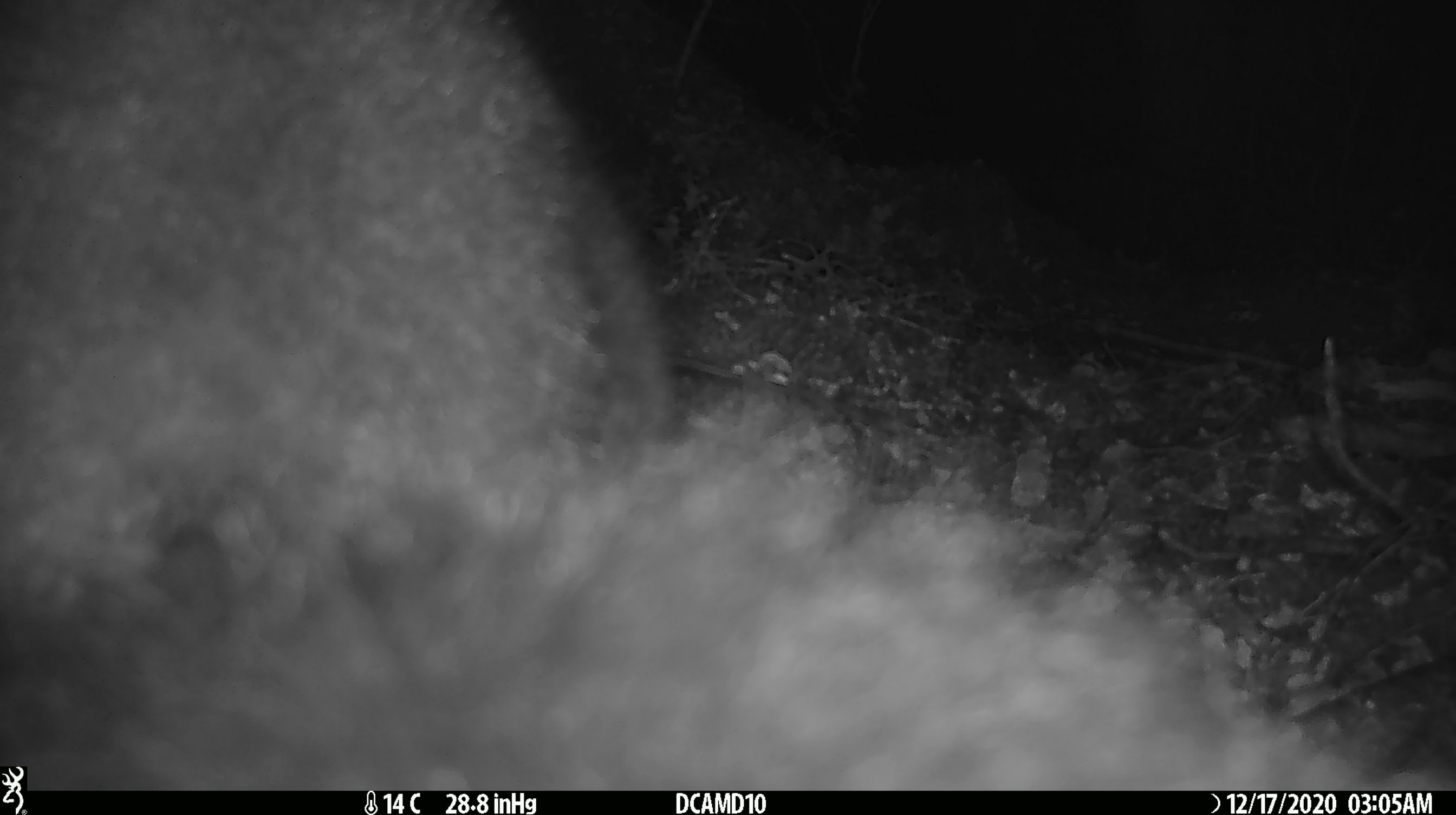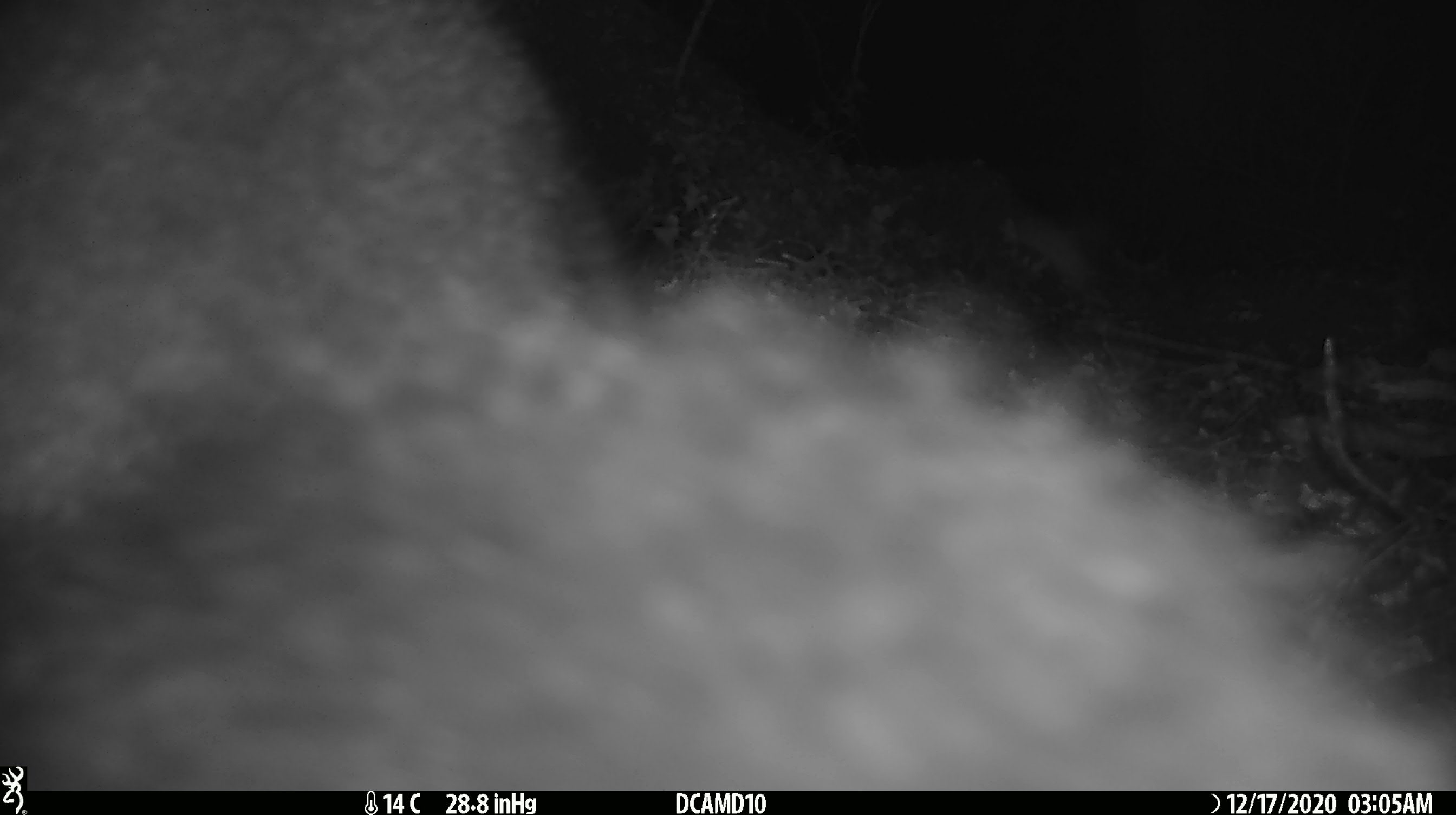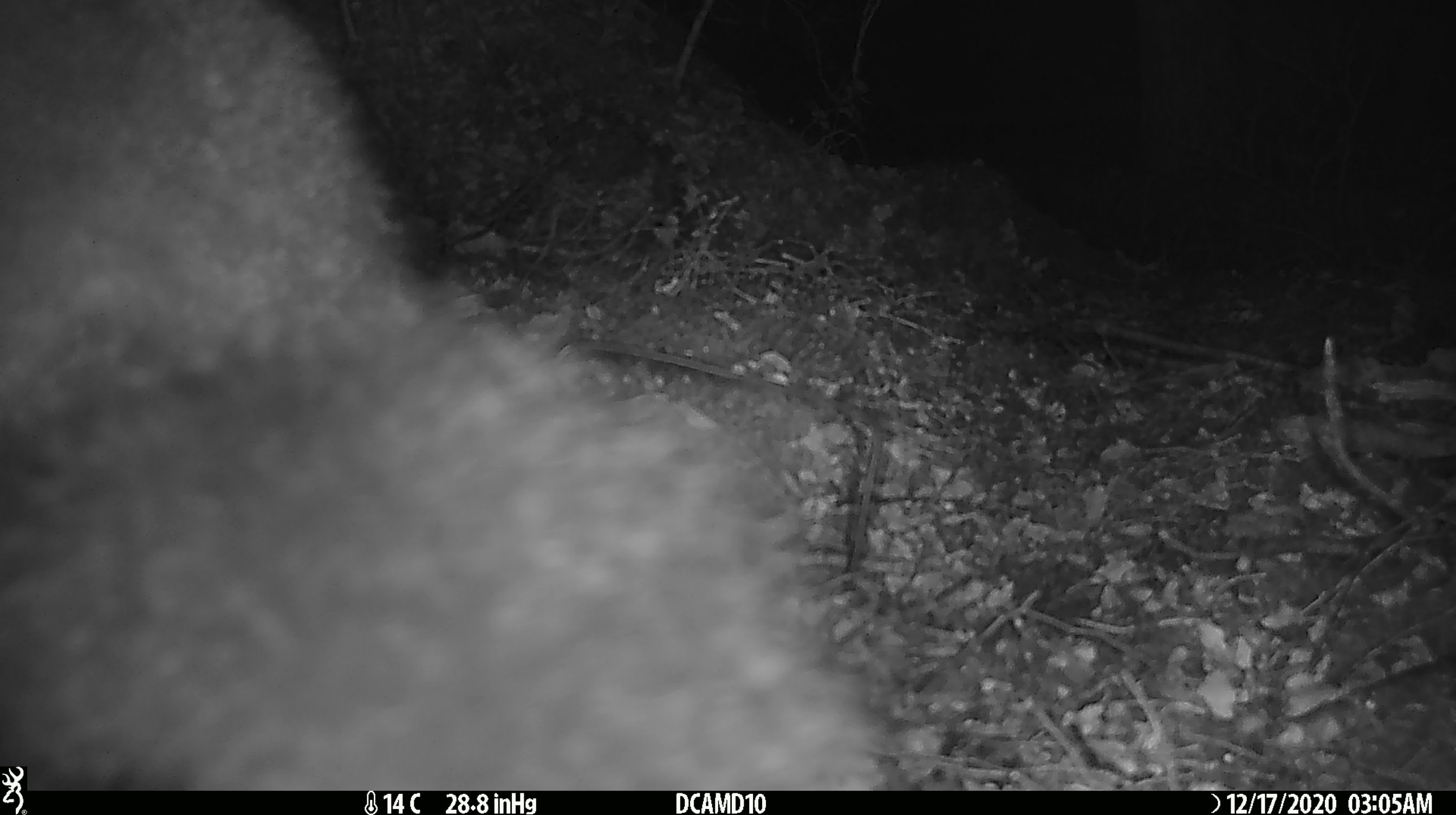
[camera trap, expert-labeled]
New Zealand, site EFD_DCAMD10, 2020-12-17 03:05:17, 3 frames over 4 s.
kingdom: Animalia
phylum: Chordata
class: Mammalia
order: Diprotodontia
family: Phalangeridae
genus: Trichosurus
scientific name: Trichosurus vulpecula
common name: common brushtail possum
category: possum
Possum (common brushtail possum) (Trichosurus vulpecula).